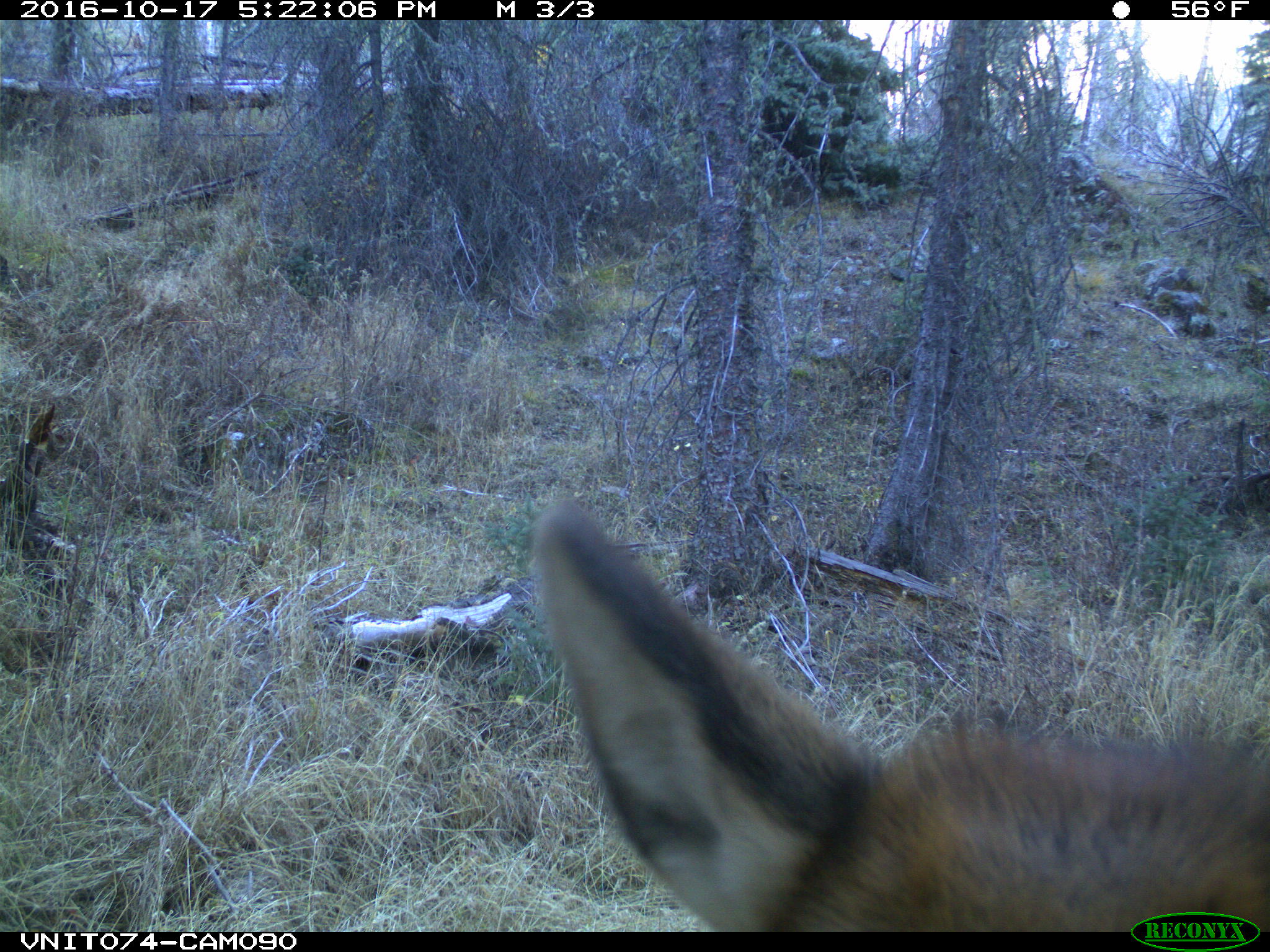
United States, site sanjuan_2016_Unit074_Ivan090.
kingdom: Animalia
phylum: Chordata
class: Mammalia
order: Artiodactyla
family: Cervidae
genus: Cervus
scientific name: Cervus elaphus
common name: red deer